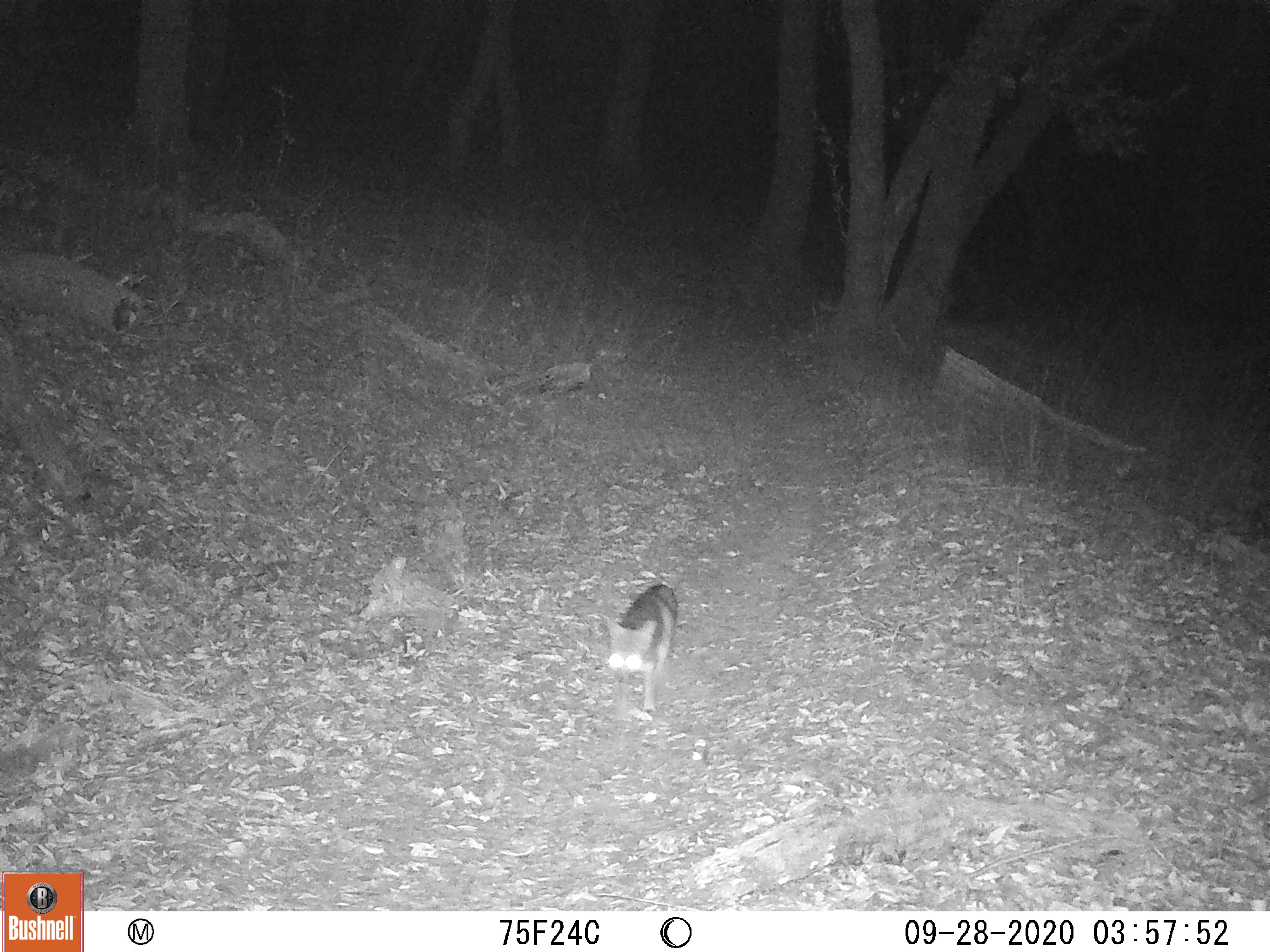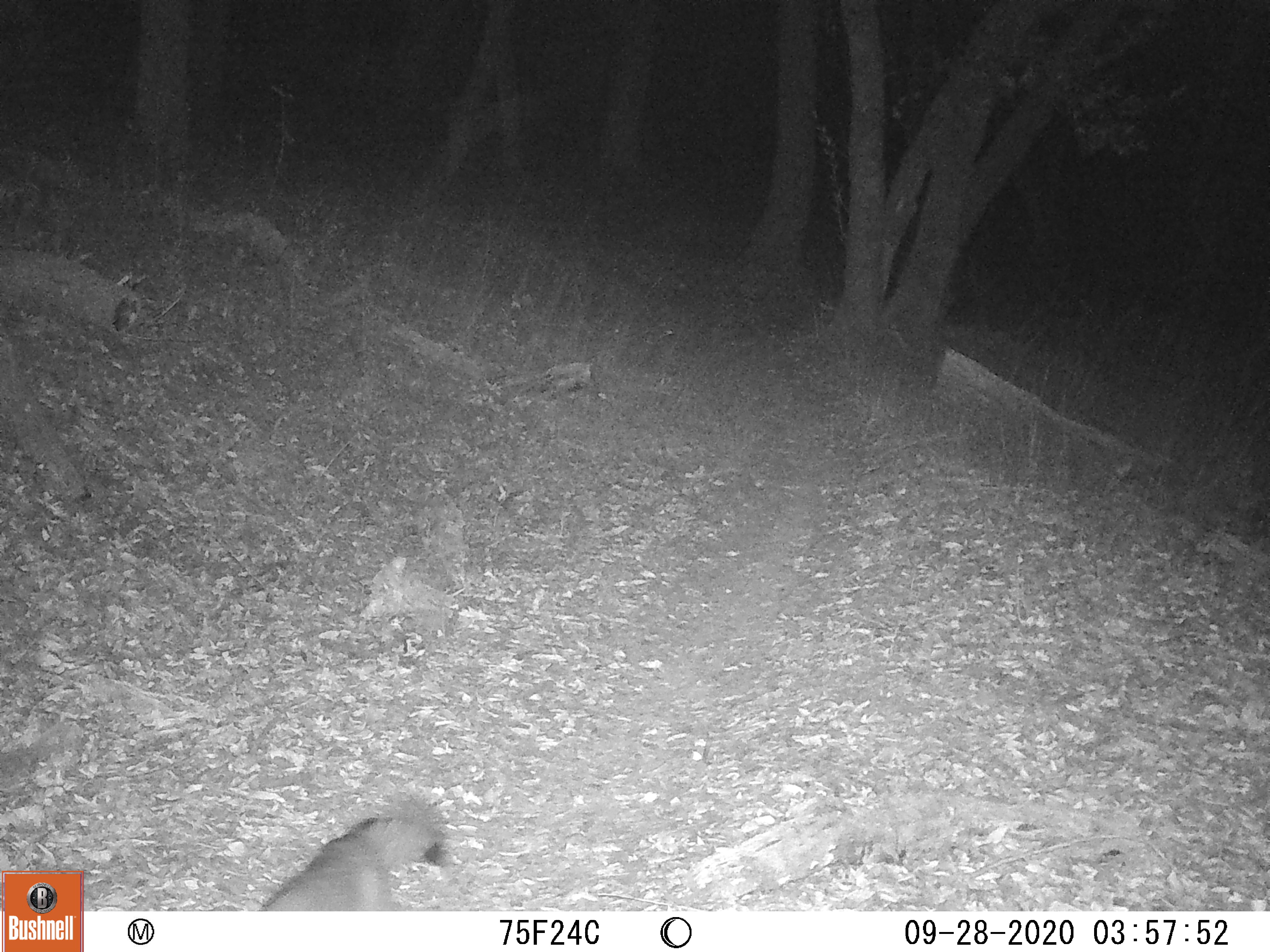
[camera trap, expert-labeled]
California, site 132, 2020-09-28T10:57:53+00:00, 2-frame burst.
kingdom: Animalia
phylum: Chordata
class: Mammalia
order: Carnivora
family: Canidae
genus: Urocyon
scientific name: Urocyon cinereoargenteus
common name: gray fox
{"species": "gray fox (Urocyon cinereoargenteus)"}